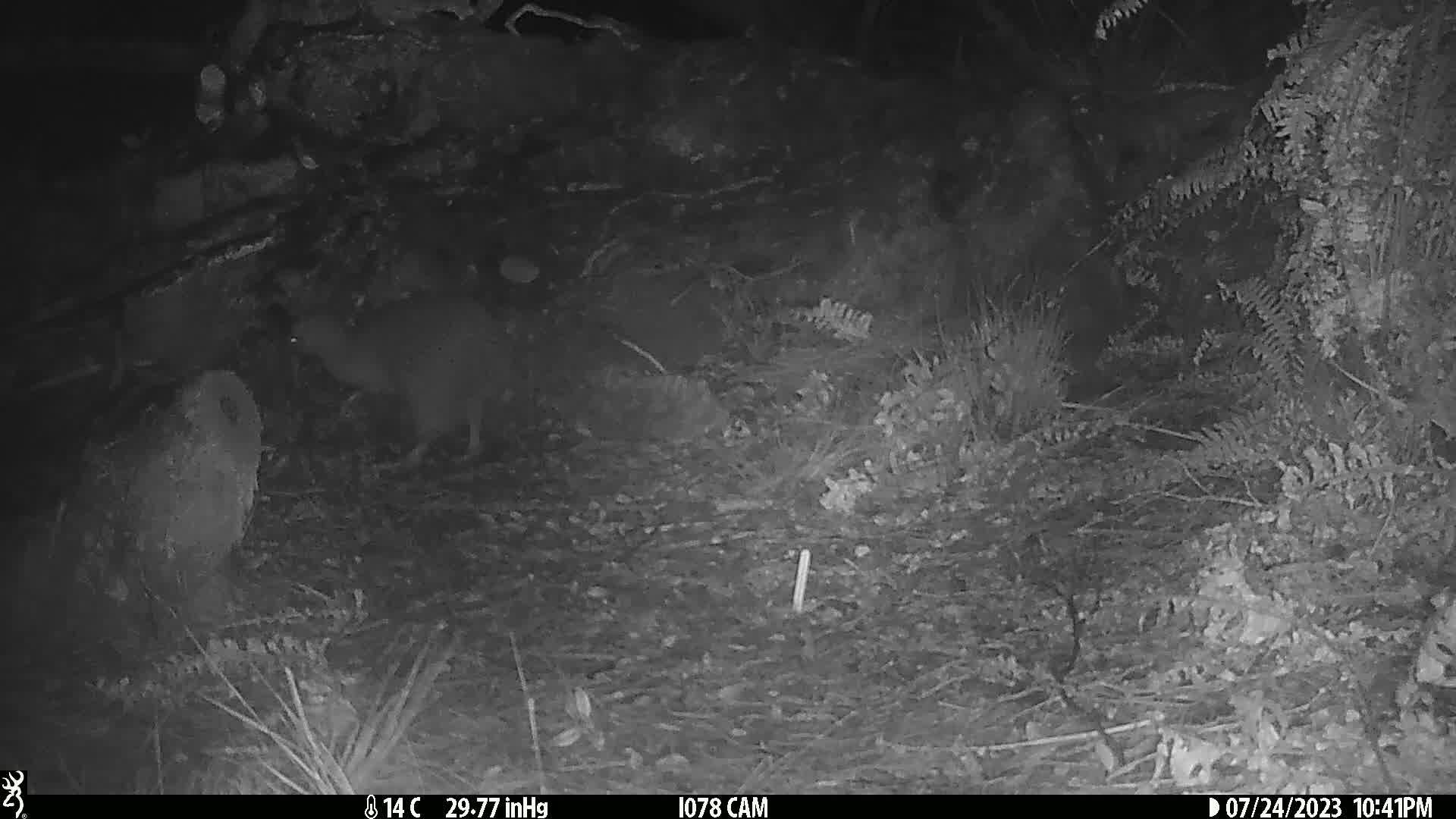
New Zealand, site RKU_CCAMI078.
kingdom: Animalia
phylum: Chordata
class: Aves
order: Apterygiformes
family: Apterygidae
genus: Apteryx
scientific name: Apteryx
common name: kiwi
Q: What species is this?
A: Kiwi (Apteryx).